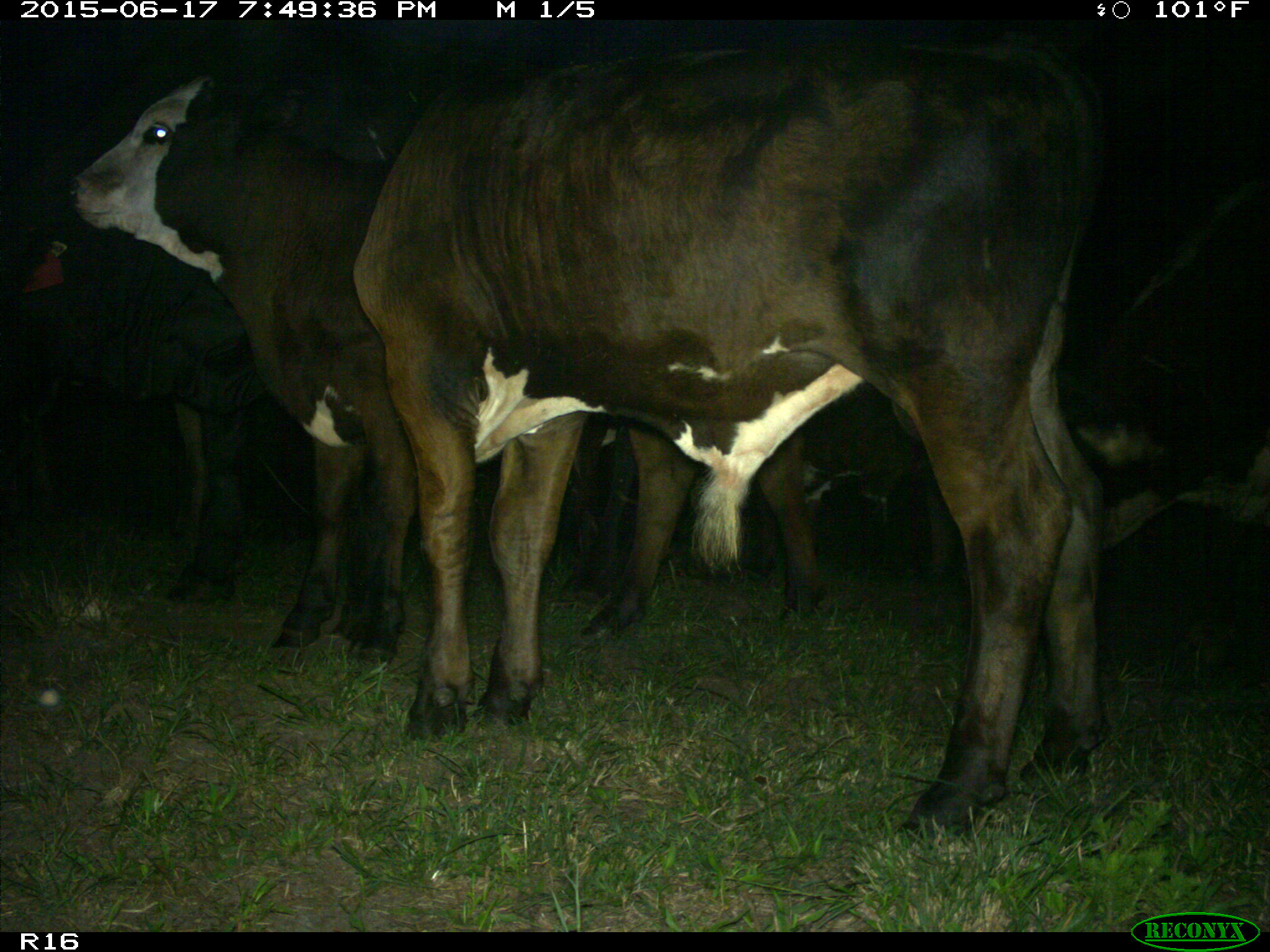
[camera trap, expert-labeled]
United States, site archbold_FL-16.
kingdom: Animalia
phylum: Chordata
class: Mammalia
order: Artiodactyla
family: Bovidae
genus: Bos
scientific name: Bos taurus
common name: domestic cow